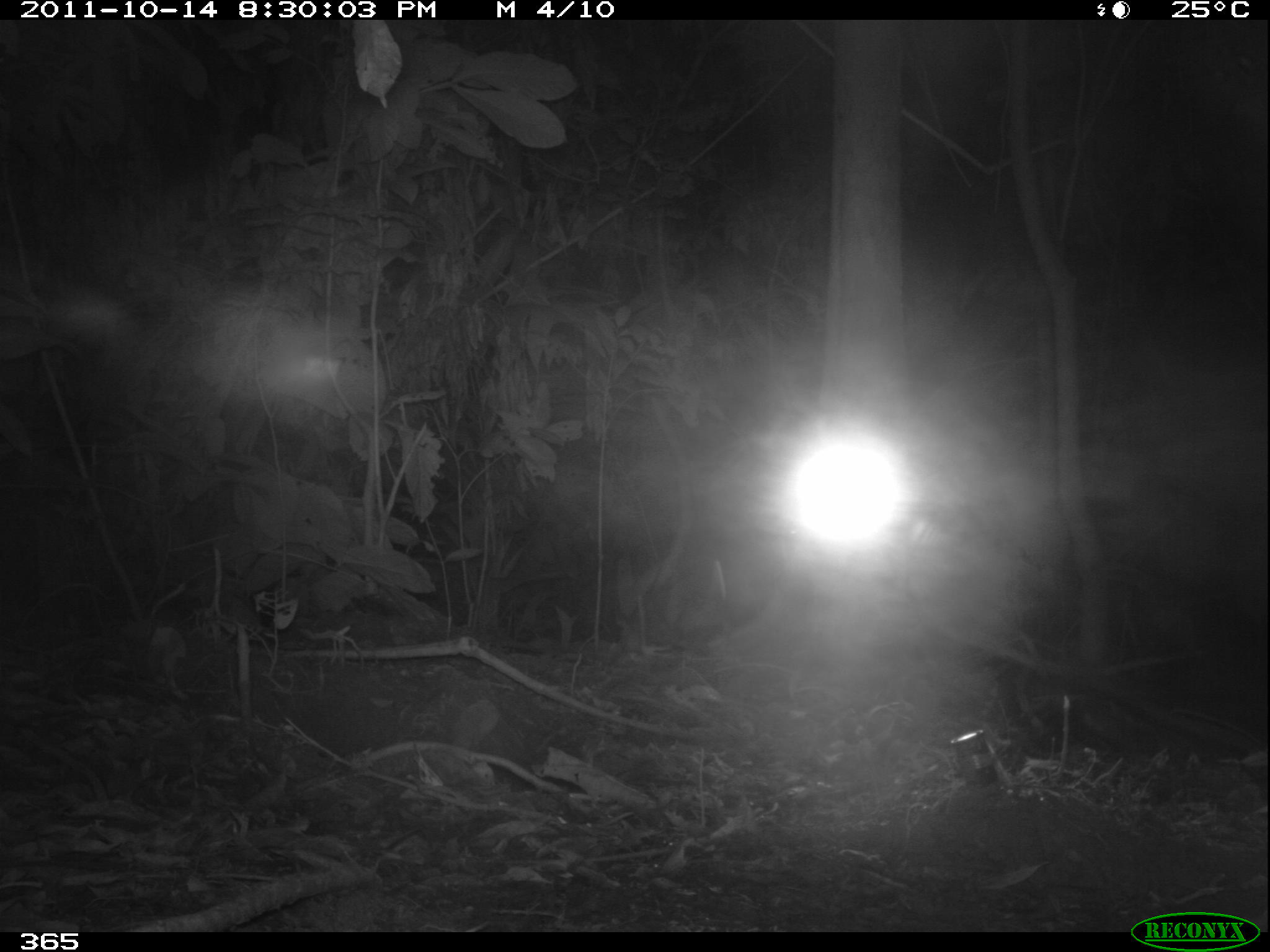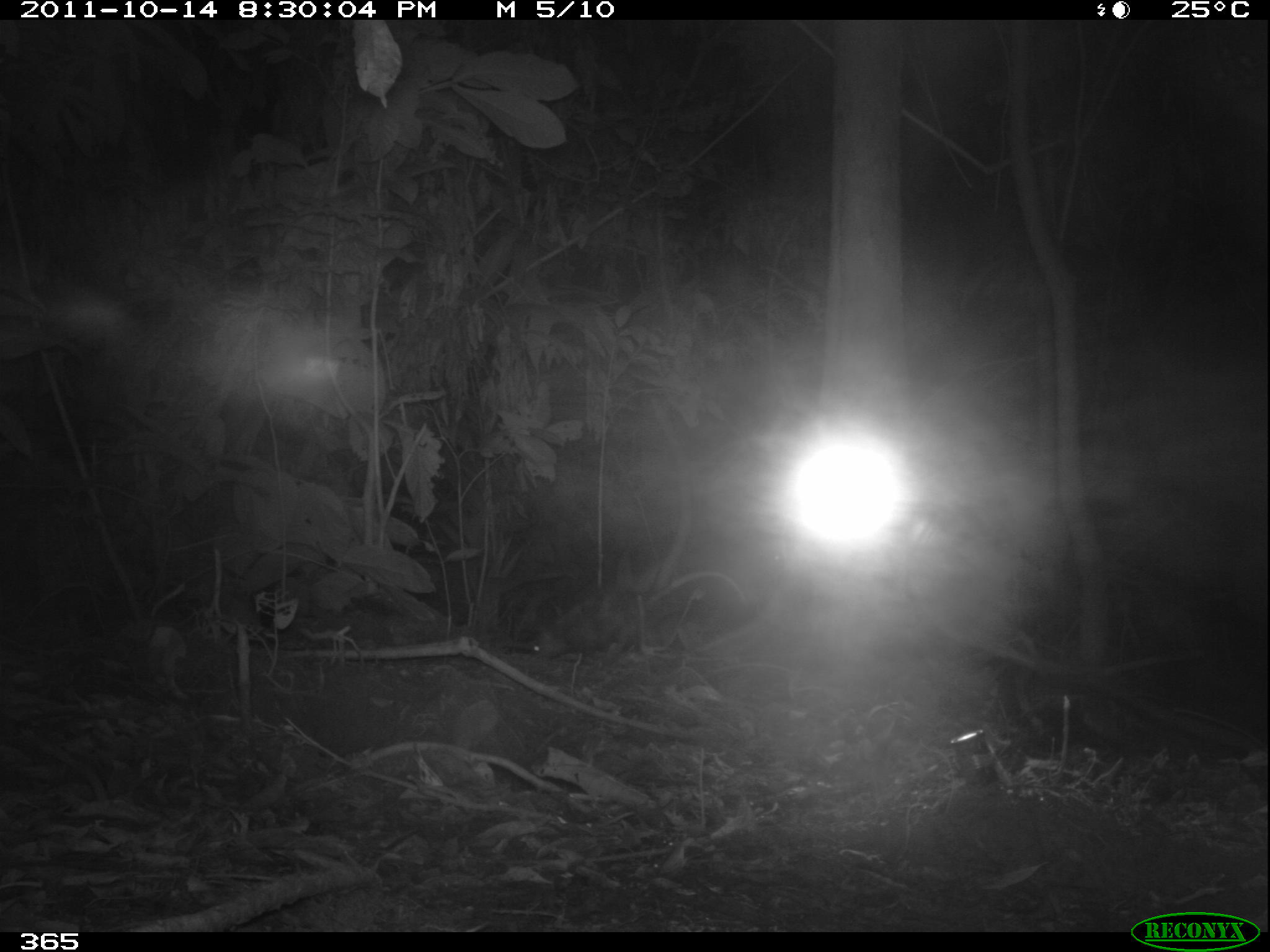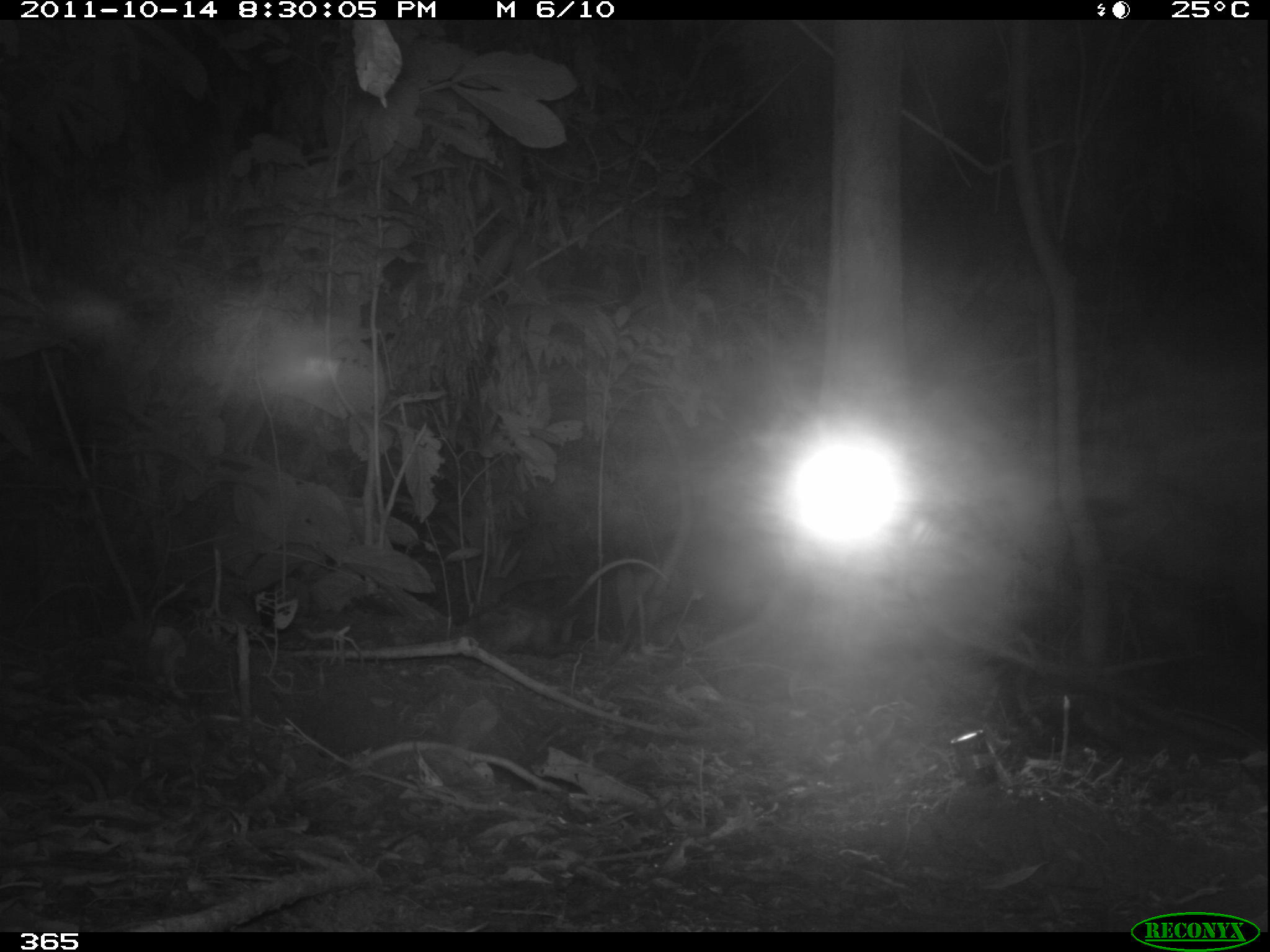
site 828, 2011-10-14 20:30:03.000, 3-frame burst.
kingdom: Animalia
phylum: Chordata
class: Mammalia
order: Didelphimorphia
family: Didelphidae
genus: Didelphis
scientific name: Didelphis marsupialis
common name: southern opossum